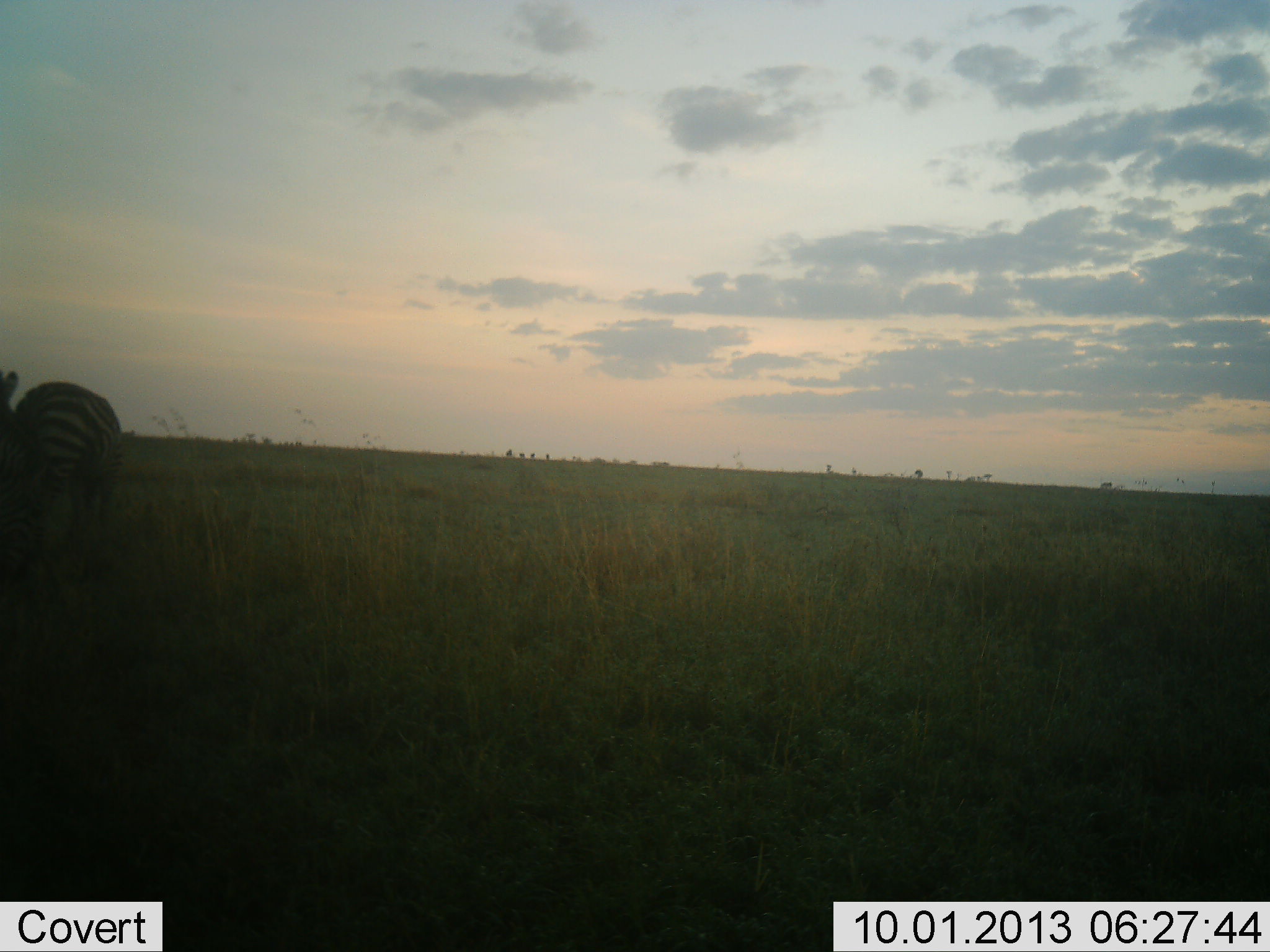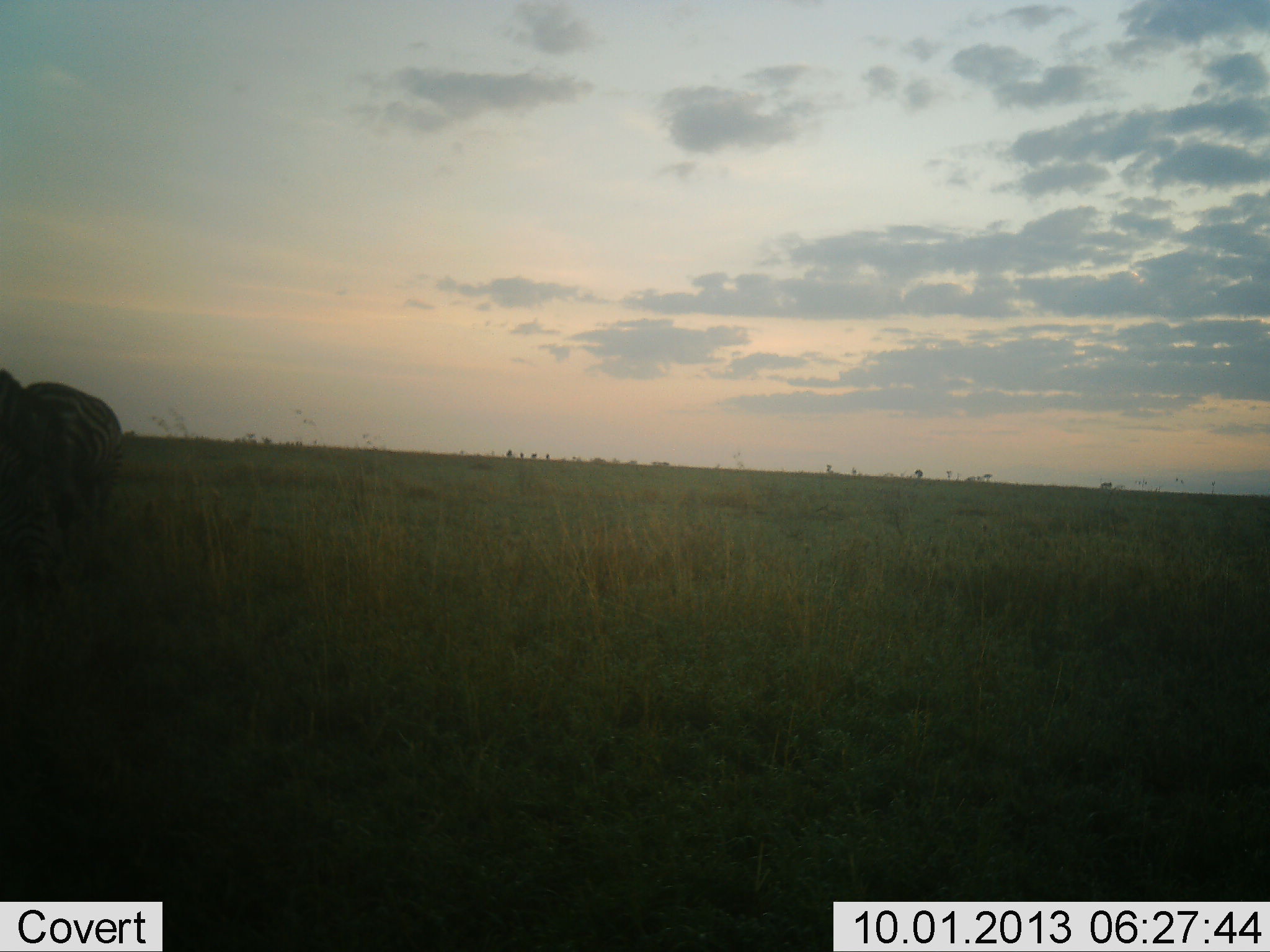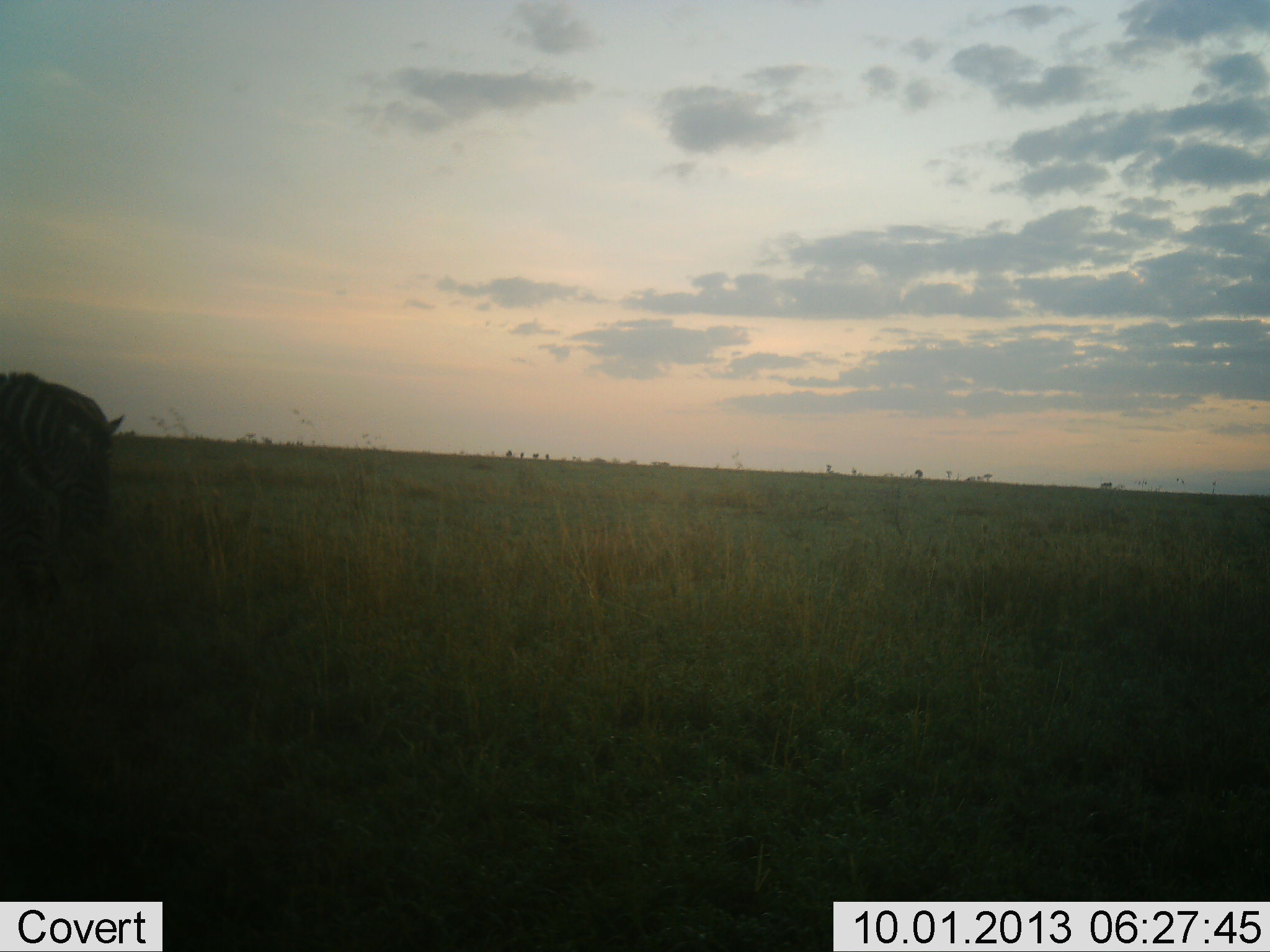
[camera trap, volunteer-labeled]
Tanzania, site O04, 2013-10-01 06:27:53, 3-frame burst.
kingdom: Animalia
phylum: Chordata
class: Mammalia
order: Perissodactyla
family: Equidae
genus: Equus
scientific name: Equus quagga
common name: plains zebra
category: zebra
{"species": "zebra (plains zebra) (Equus quagga)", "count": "2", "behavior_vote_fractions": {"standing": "40%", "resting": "0%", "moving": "20%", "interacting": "0%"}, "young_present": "0%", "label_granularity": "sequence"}